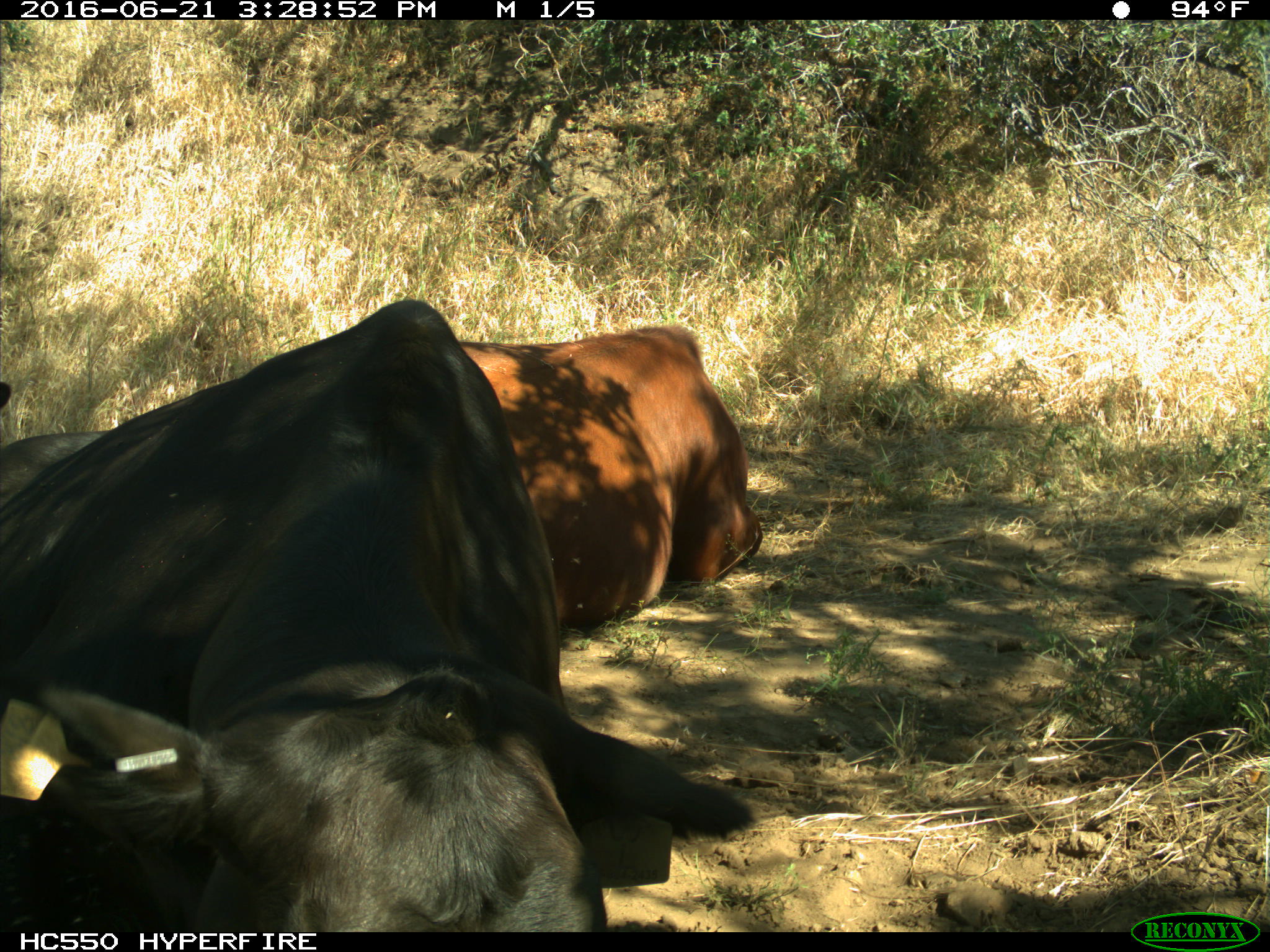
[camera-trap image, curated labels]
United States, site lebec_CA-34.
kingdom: Animalia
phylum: Chordata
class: Mammalia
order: Artiodactyla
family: Bovidae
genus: Bos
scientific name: Bos taurus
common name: domestic cow